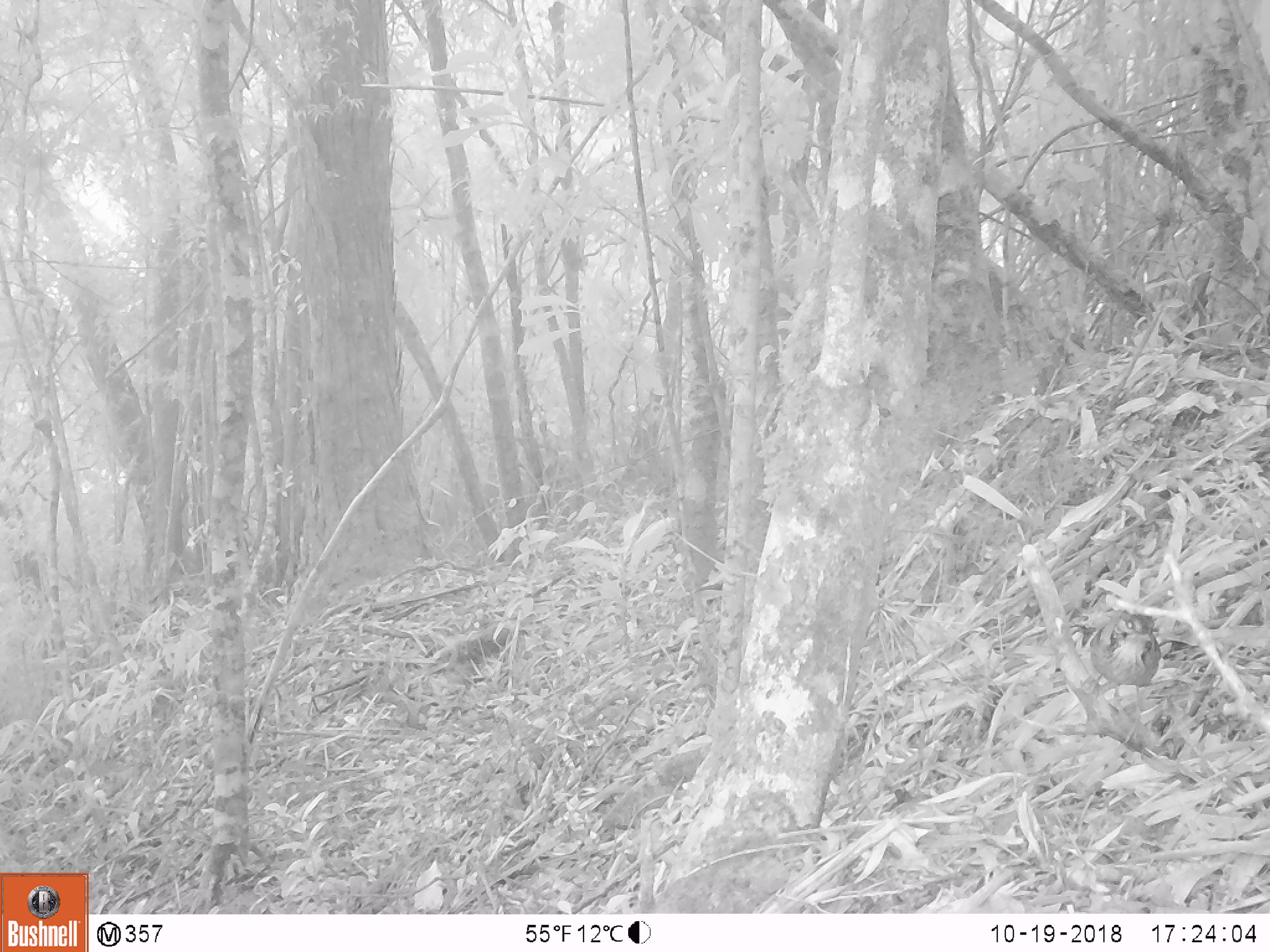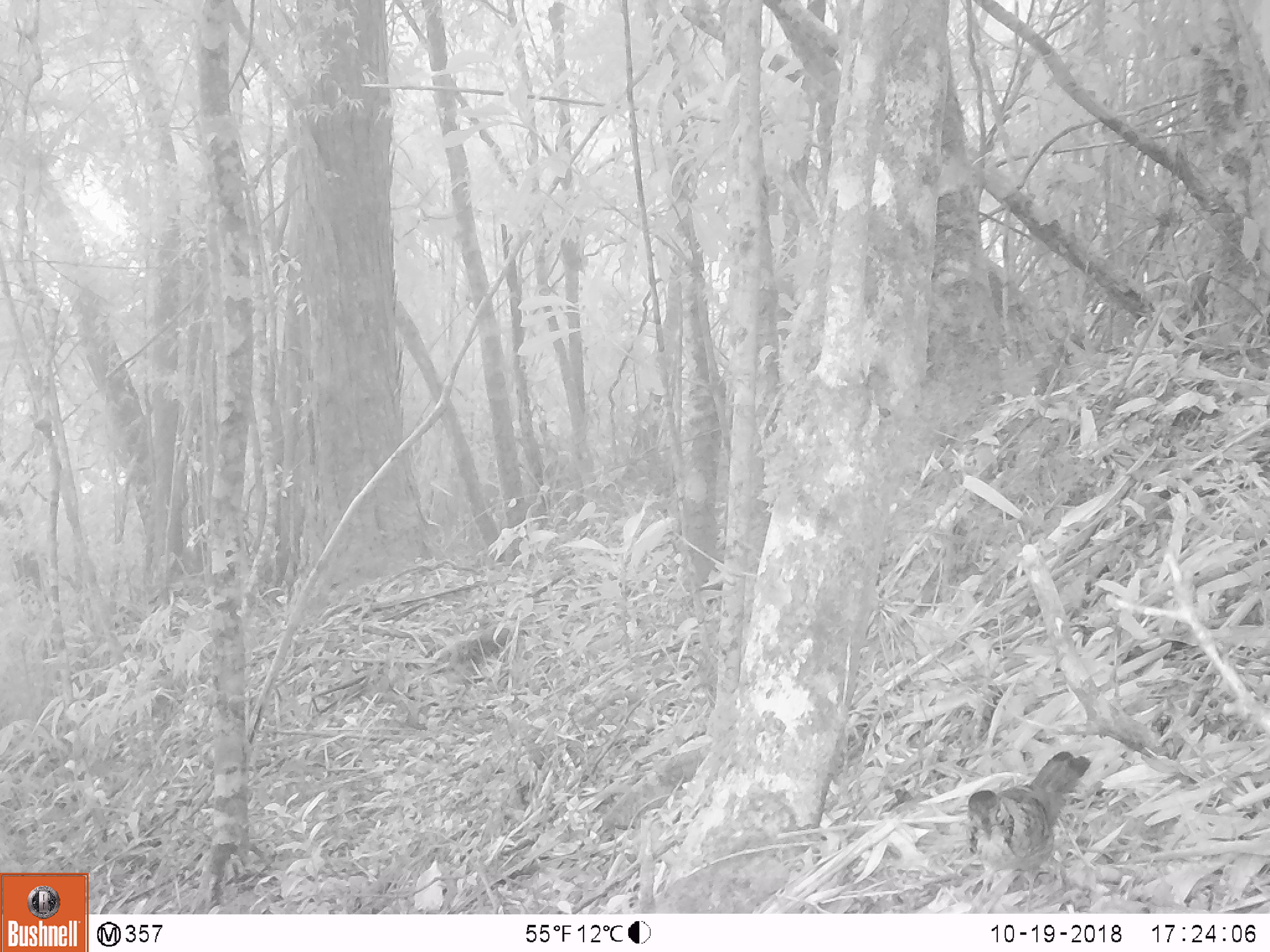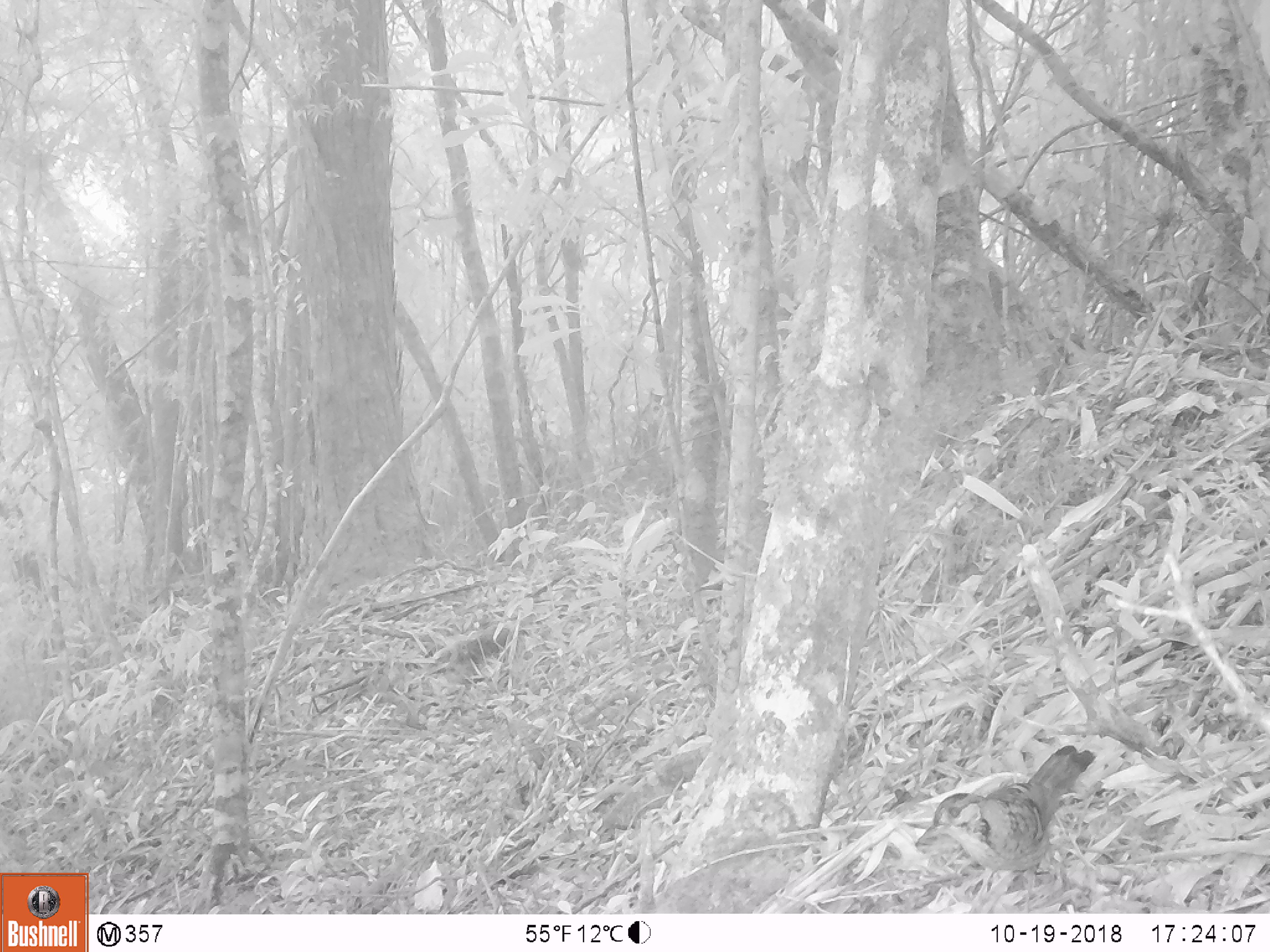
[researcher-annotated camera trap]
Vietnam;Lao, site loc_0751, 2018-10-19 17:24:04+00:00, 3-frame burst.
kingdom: Animalia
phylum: Chordata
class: Aves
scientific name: Aves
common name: bird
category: unidentified bird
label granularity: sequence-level